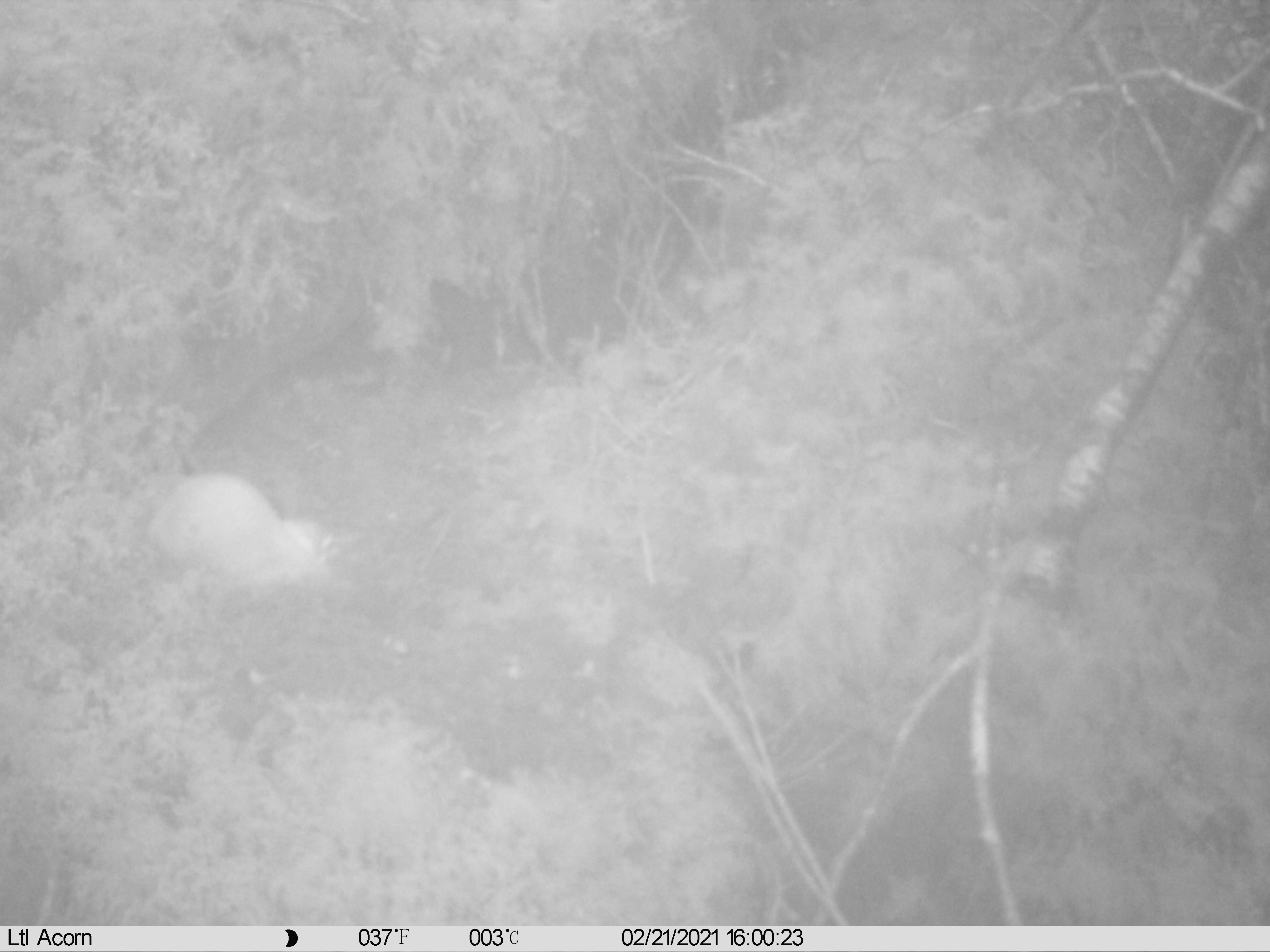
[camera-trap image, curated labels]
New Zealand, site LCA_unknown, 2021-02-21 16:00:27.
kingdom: Animalia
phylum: Chordata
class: Mammalia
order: Carnivora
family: Mustelidae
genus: Mustela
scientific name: Mustela erminea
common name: stoat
Stoat (Mustela erminea).